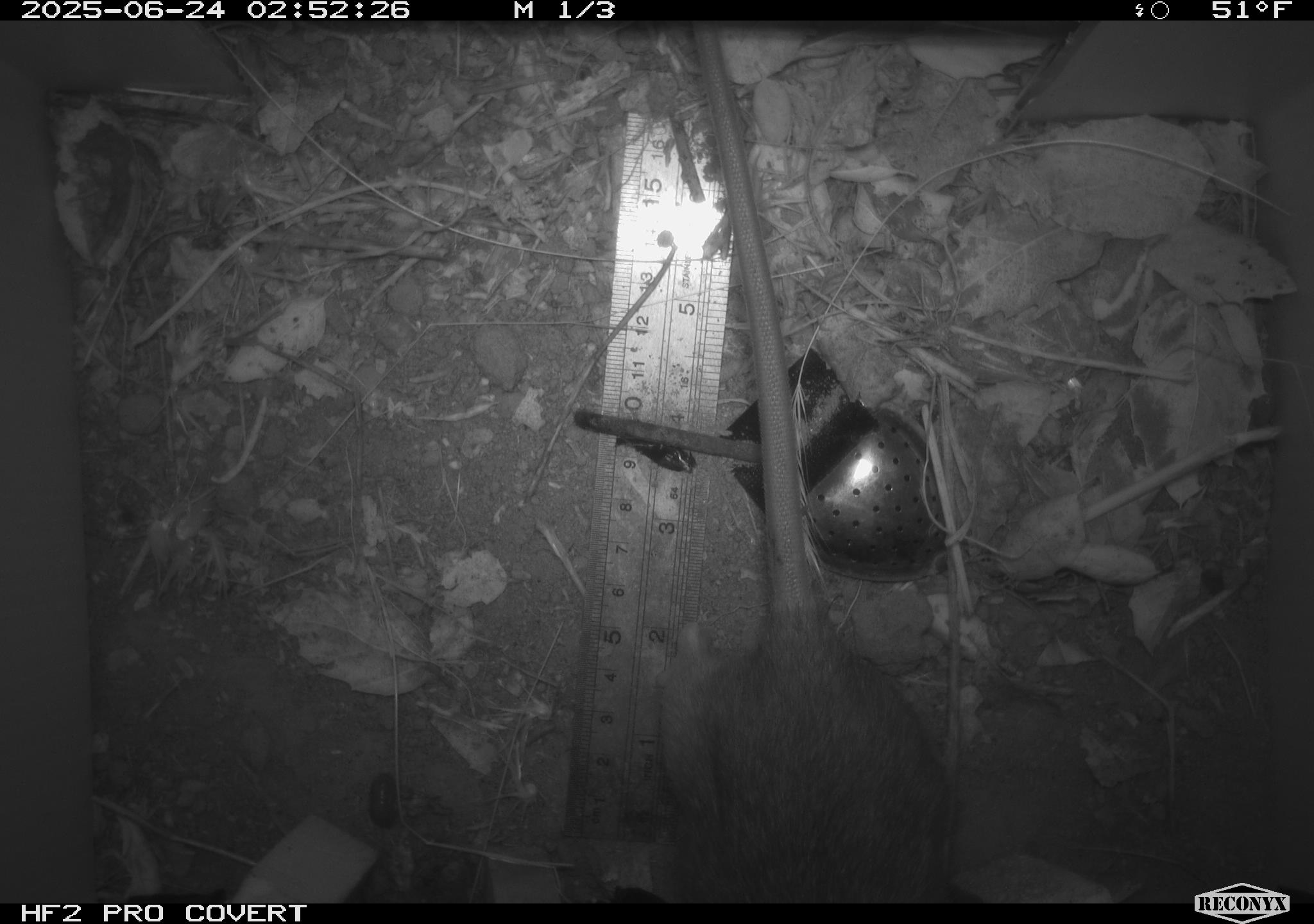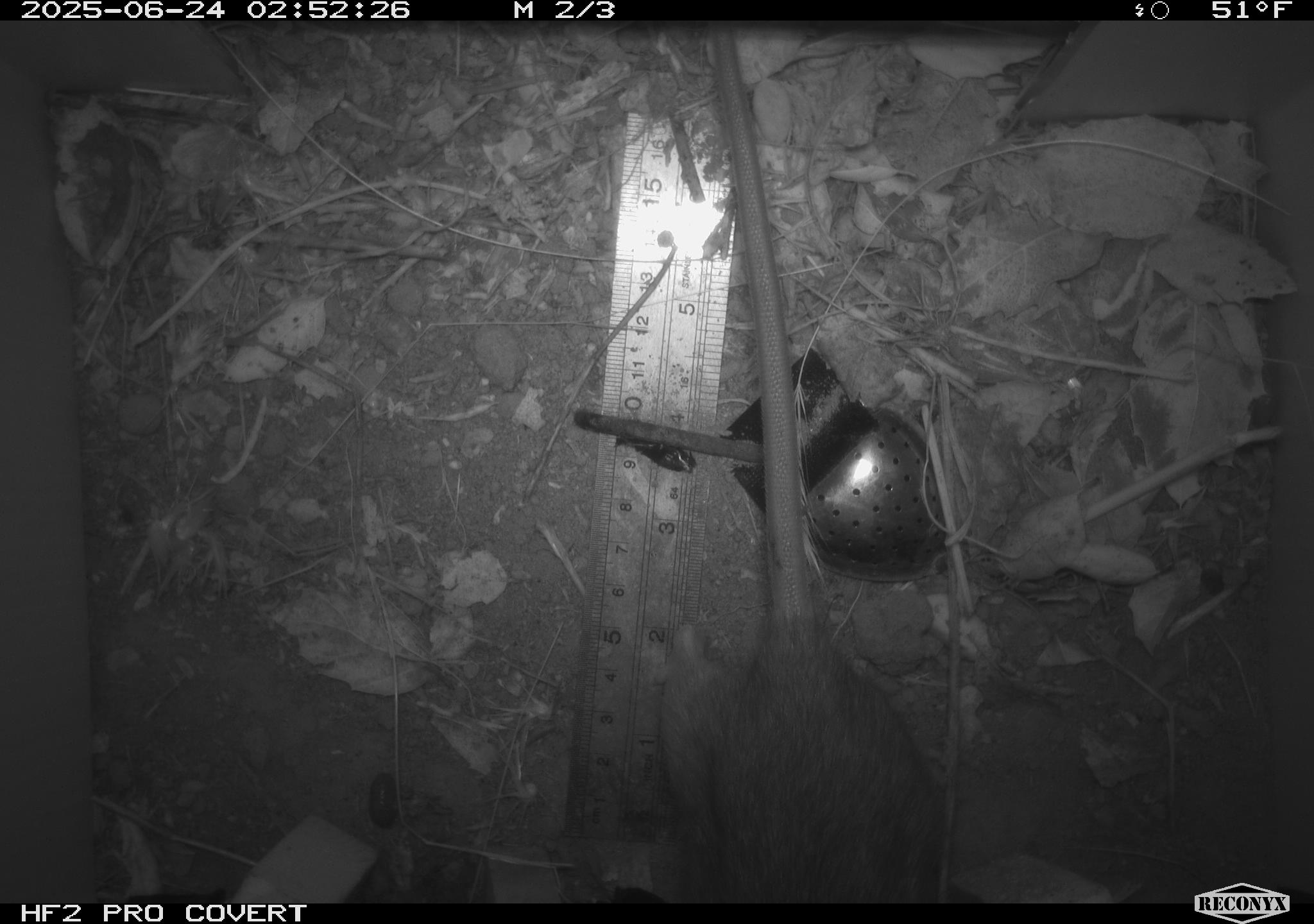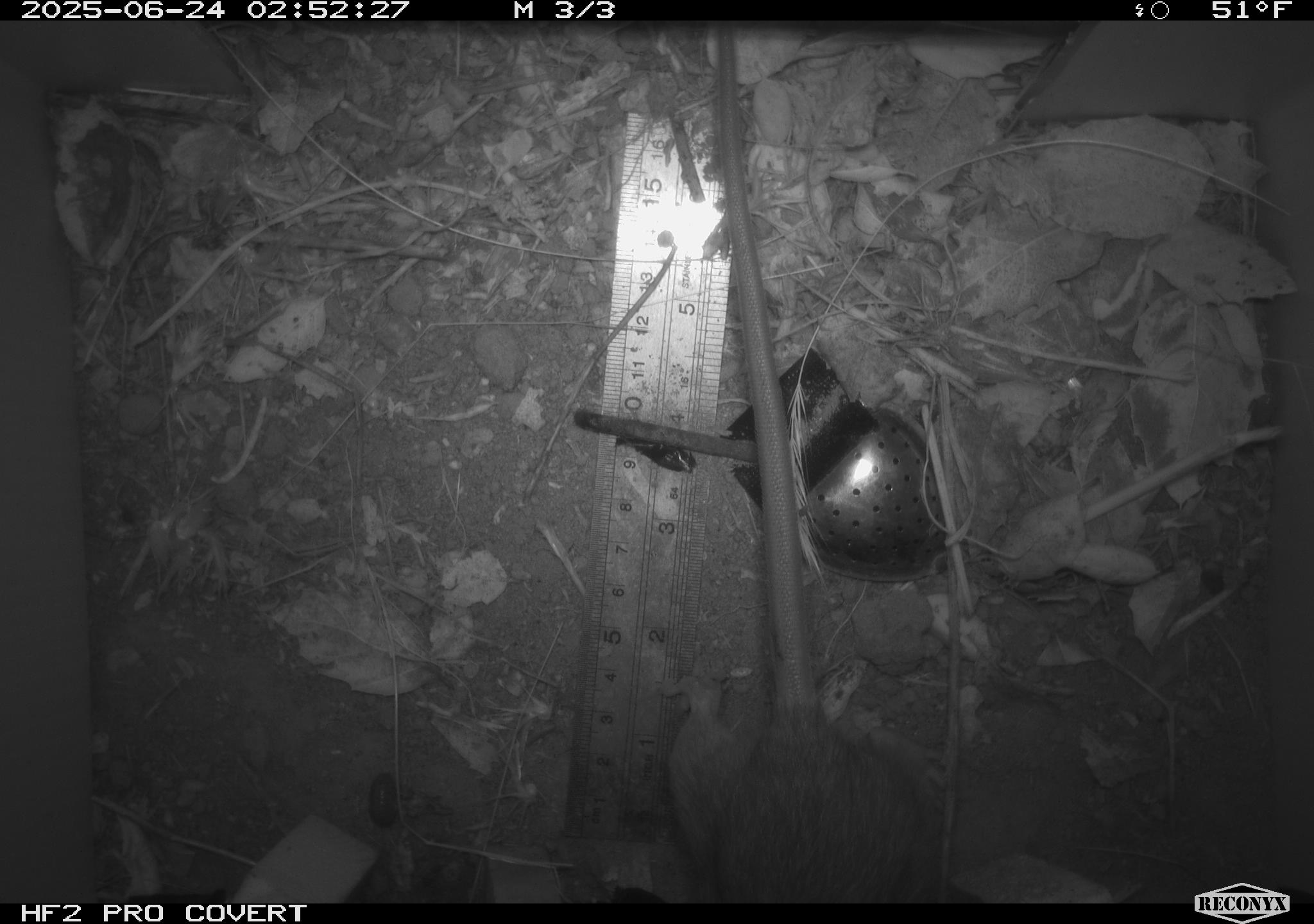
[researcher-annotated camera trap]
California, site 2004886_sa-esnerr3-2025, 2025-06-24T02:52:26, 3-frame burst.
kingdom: Animalia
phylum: Chordata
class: Mammalia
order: Rodentia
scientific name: Rodentia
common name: rodent